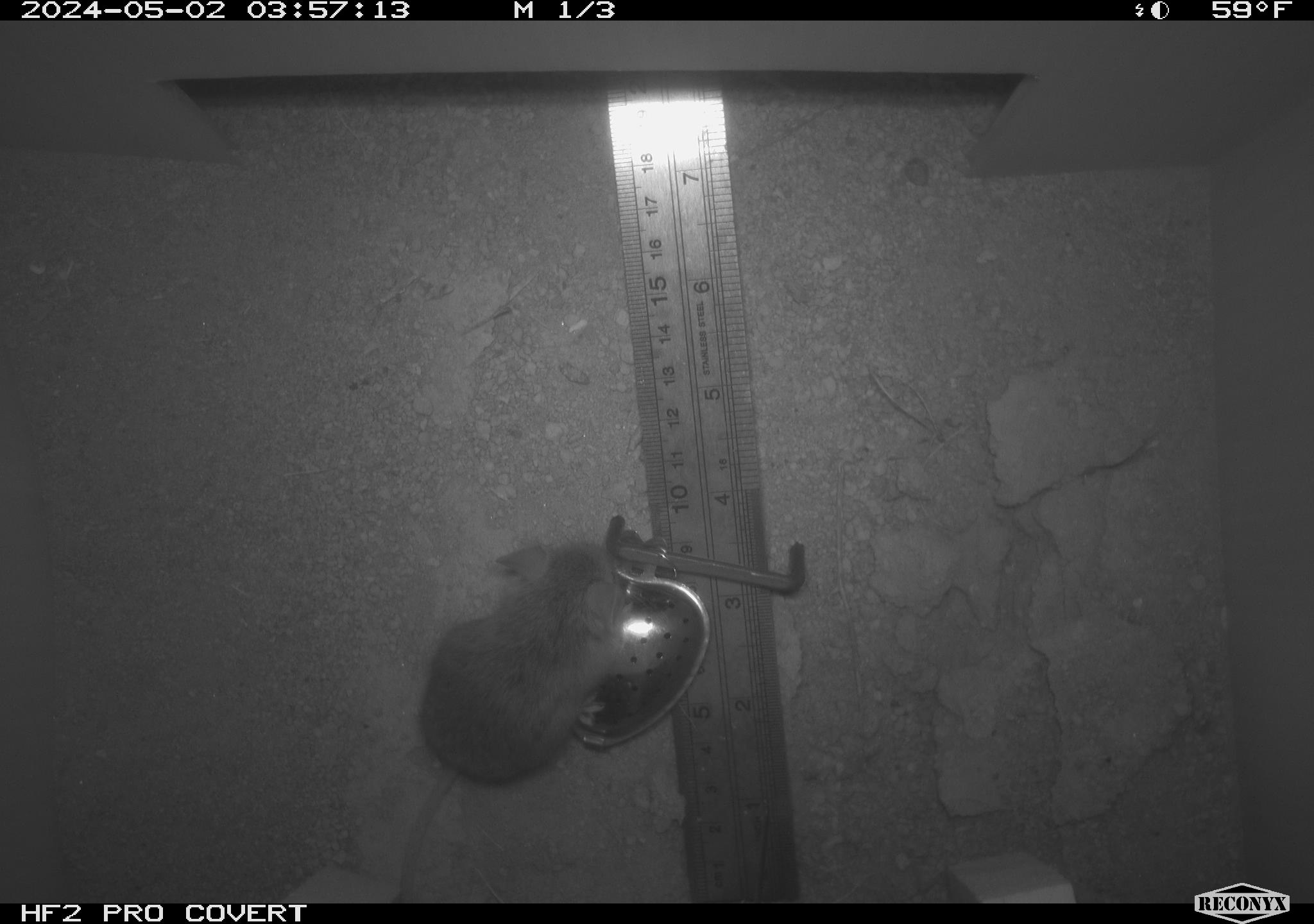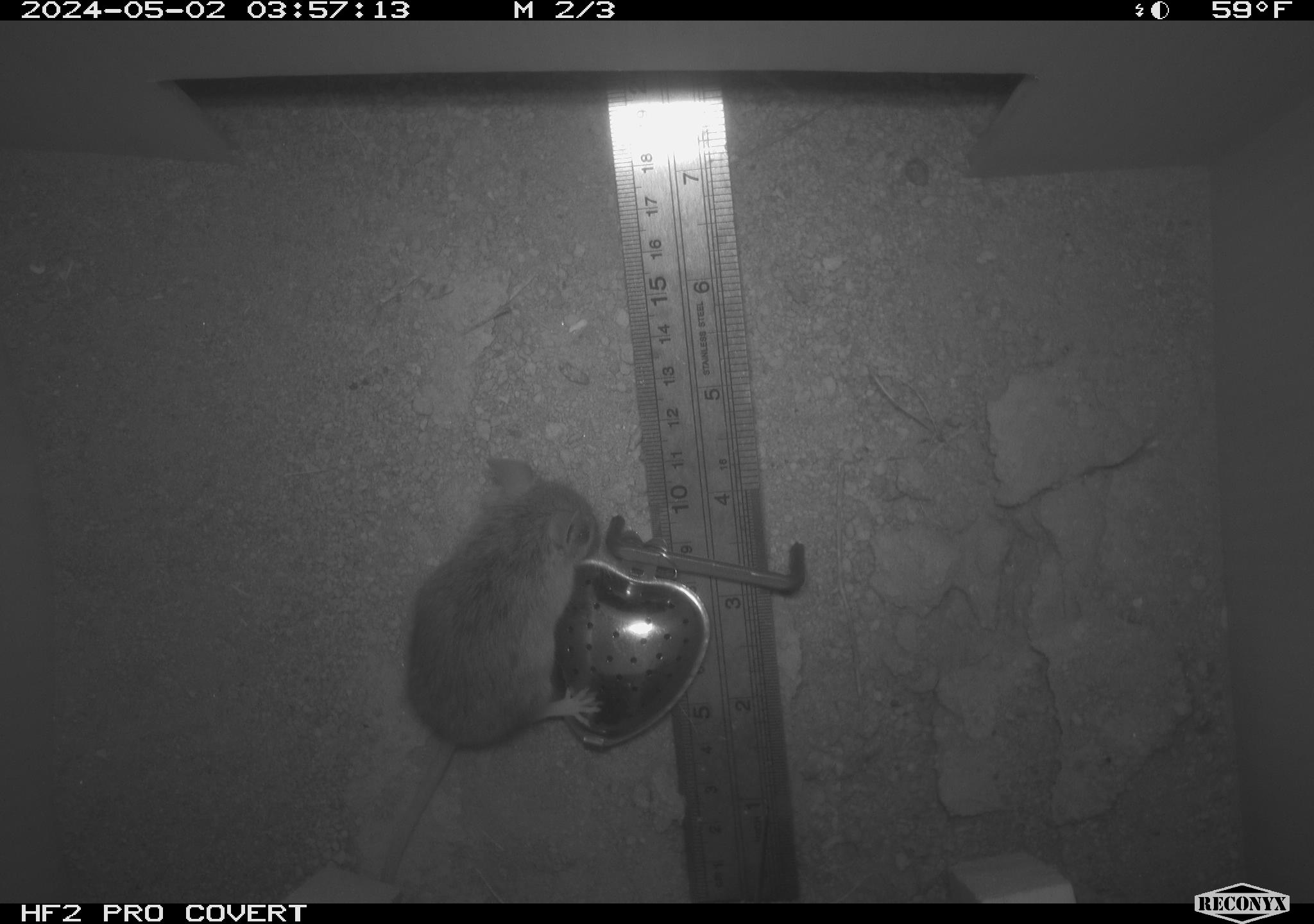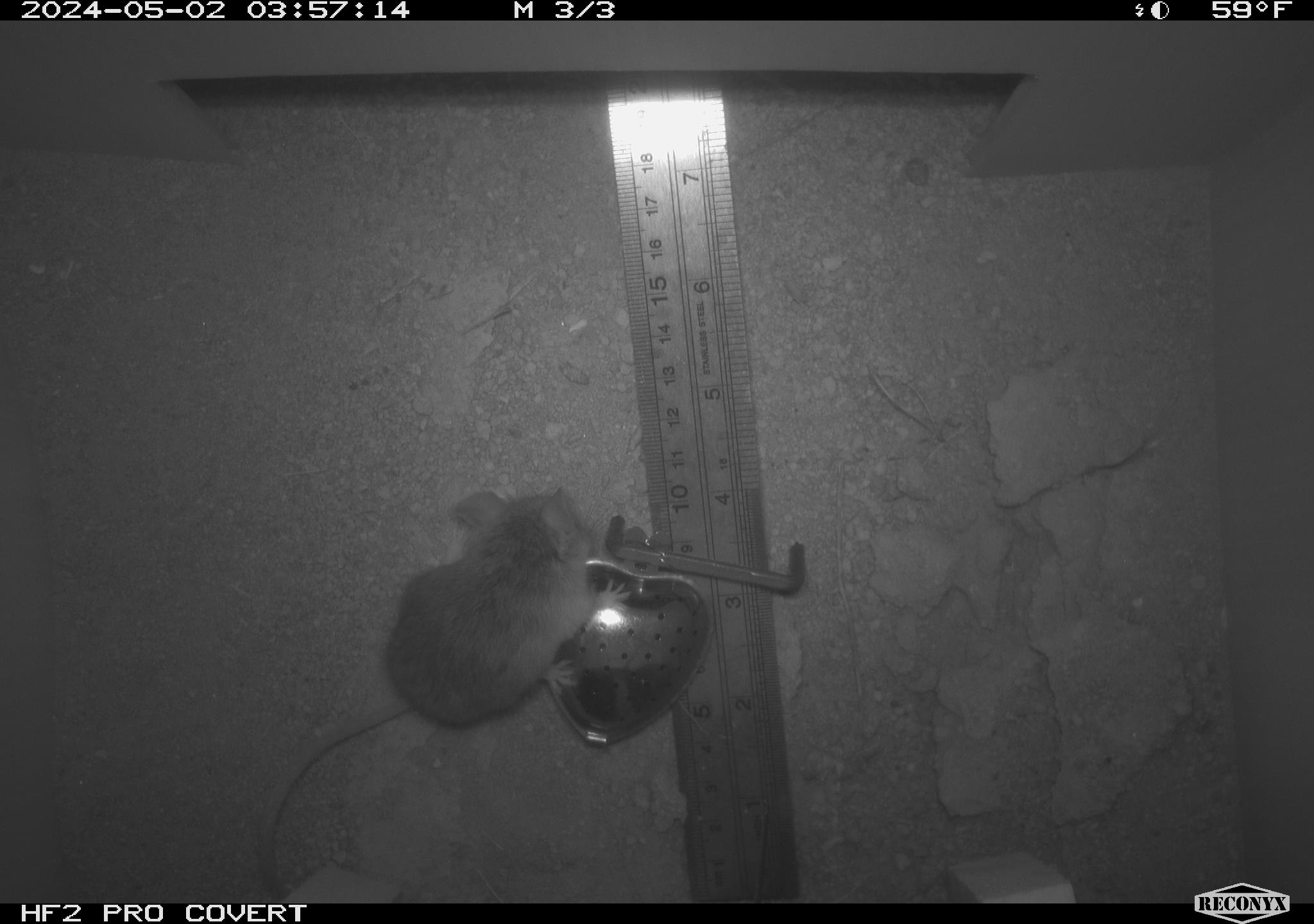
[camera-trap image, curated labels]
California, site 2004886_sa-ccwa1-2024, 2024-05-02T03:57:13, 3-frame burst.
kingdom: Animalia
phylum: Chordata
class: Mammalia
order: Rodentia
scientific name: Rodentia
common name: mouse species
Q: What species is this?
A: Mouse species (Rodentia).